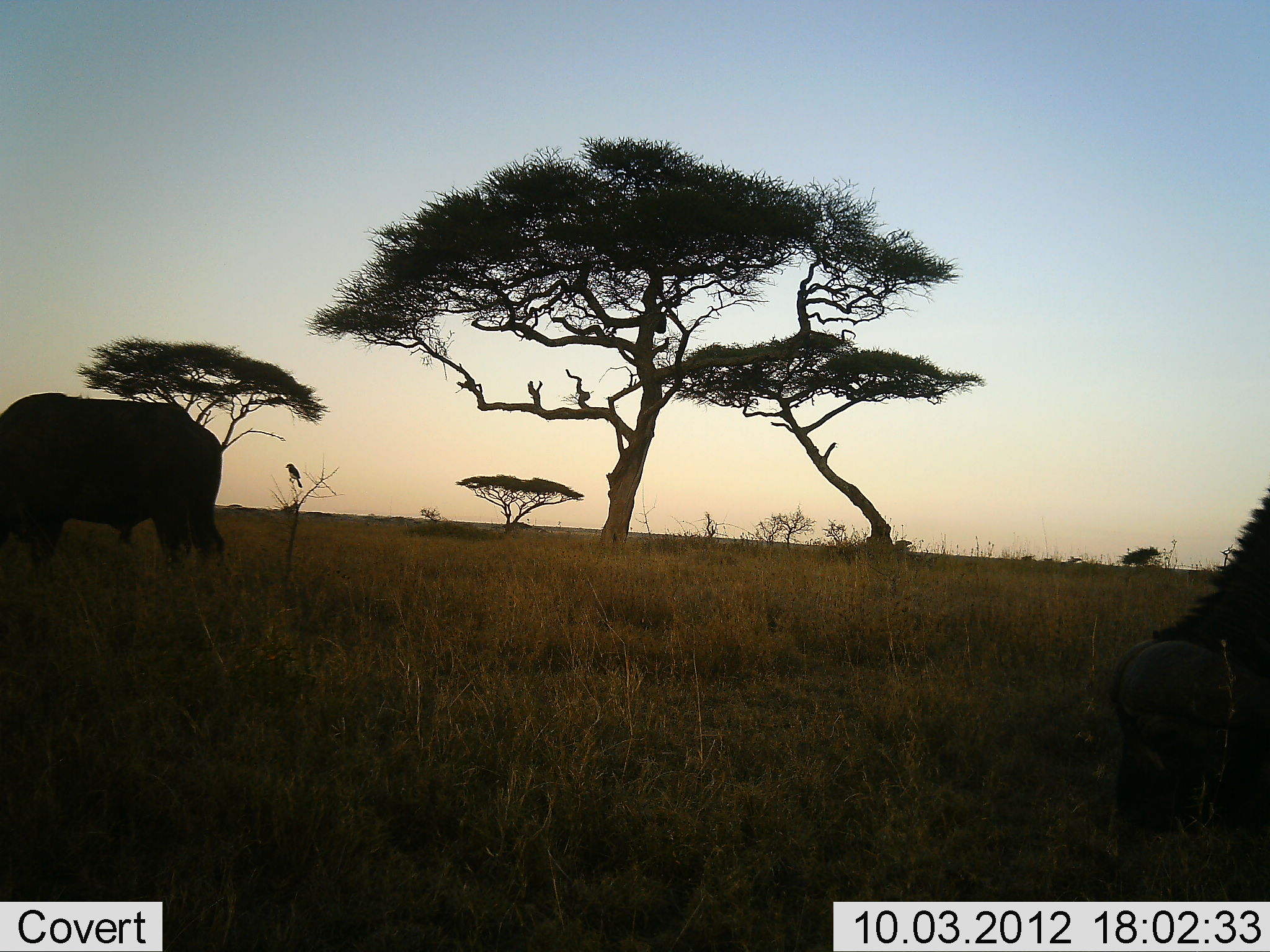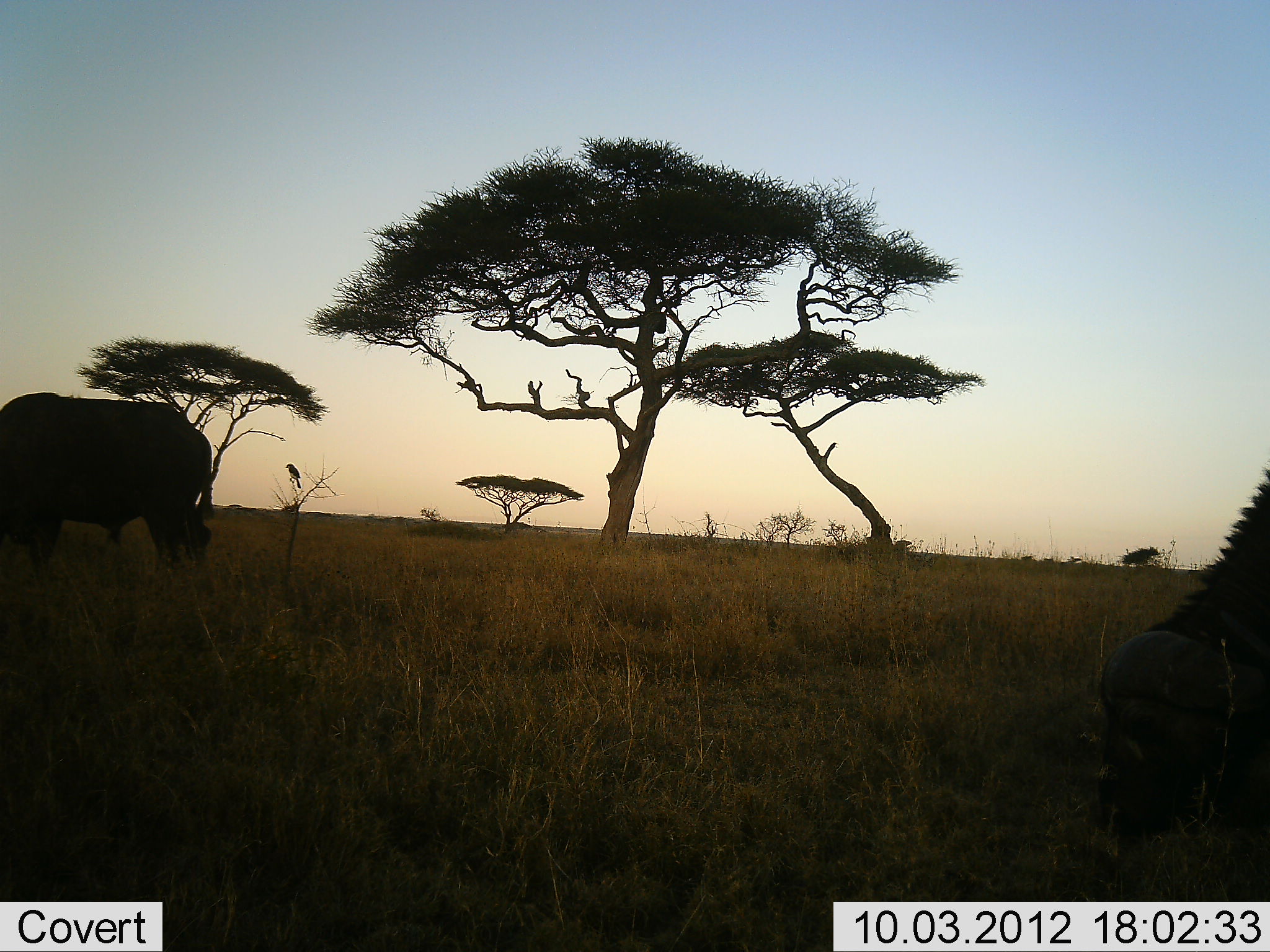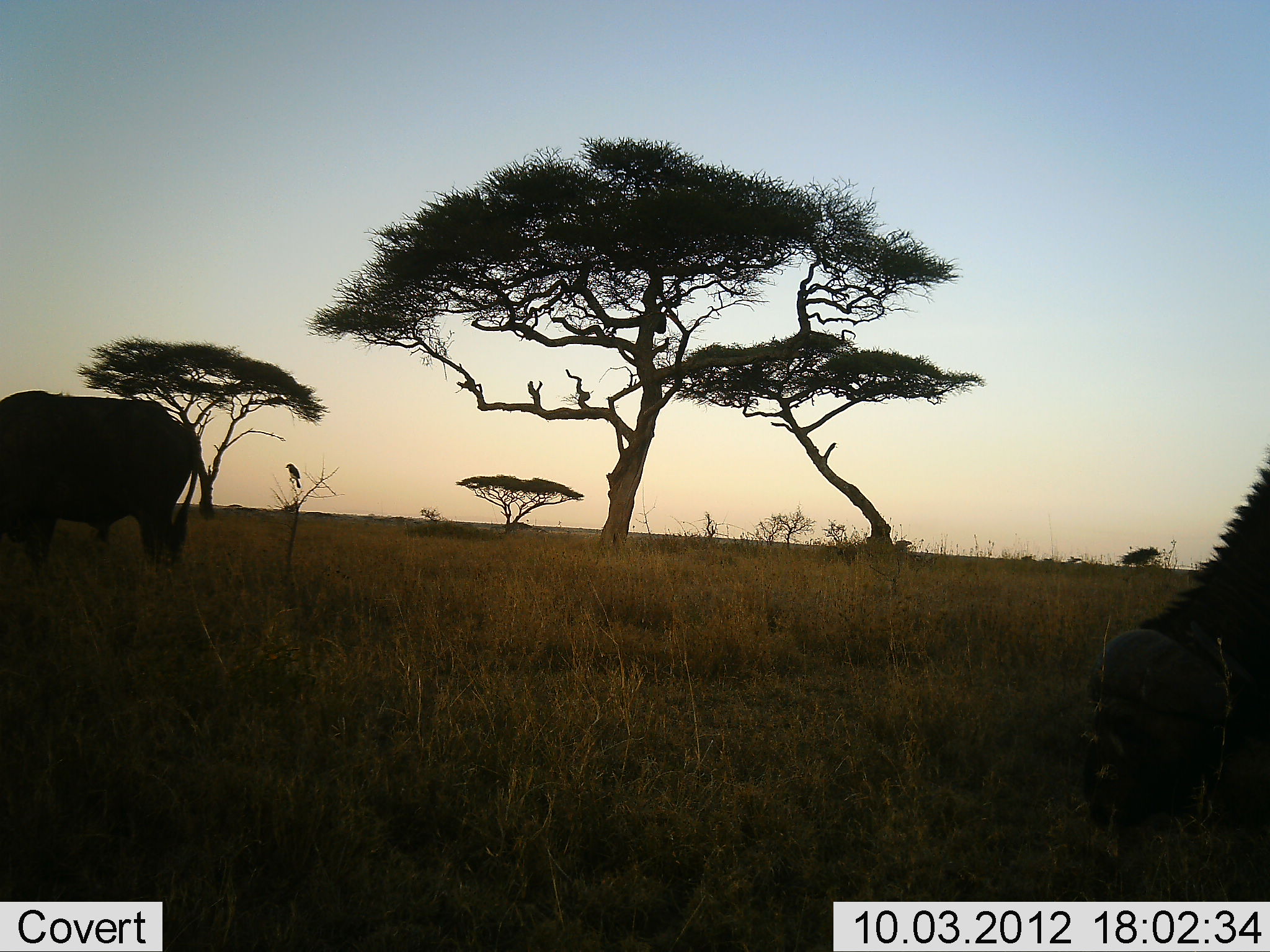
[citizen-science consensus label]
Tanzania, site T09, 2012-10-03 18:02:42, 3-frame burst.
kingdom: Animalia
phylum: Chordata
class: Mammalia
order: Artiodactyla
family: Bovidae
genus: Syncerus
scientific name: Syncerus caffer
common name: cape buffalo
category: buffalo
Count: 2.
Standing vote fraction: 11%.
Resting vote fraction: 0%.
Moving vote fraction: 6%.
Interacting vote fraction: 0%.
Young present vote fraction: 0%.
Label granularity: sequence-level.